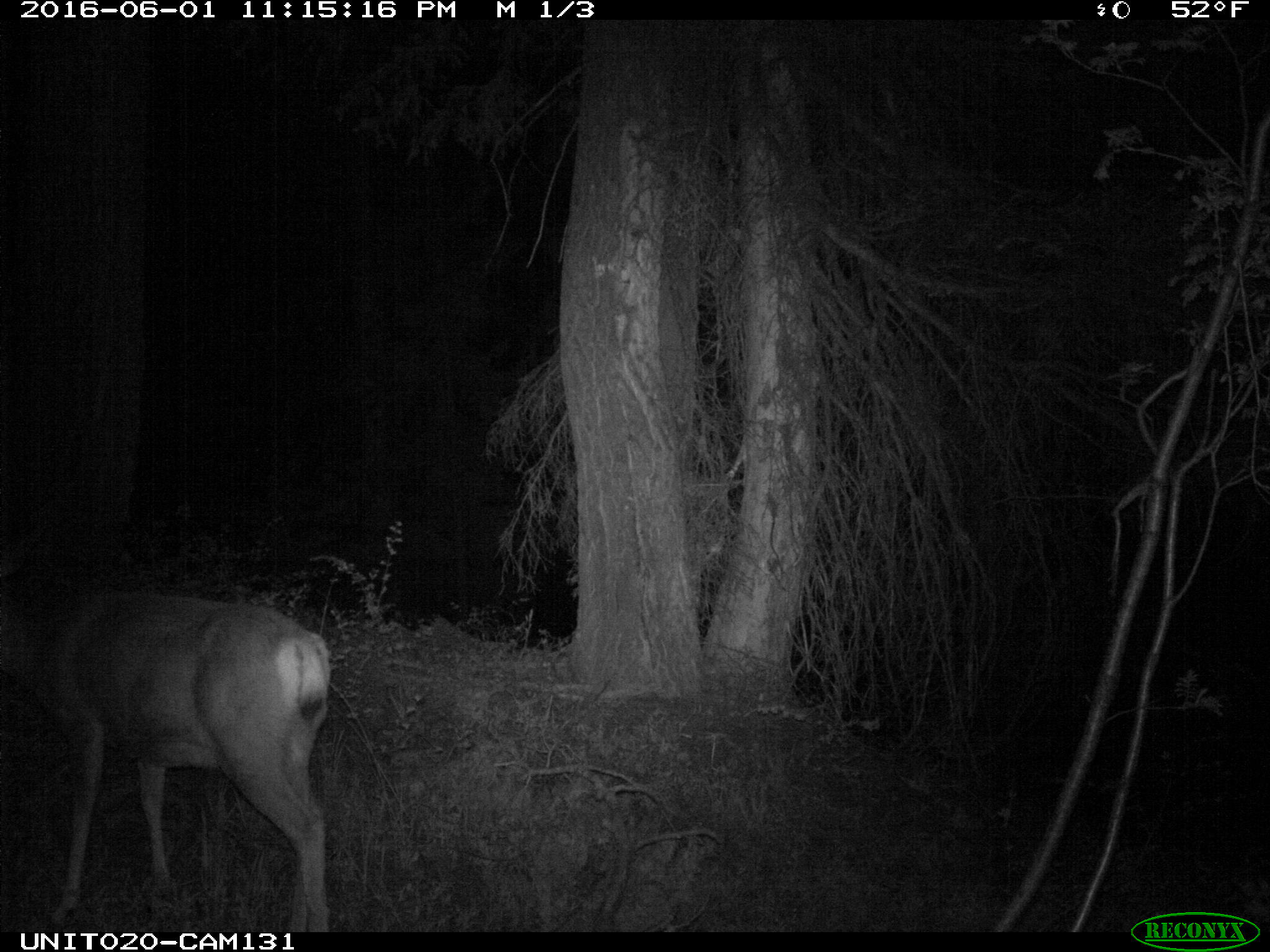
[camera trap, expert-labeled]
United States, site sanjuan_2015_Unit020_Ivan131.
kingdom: Animalia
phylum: Chordata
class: Mammalia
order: Artiodactyla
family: Cervidae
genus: Odocoileus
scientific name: Odocoileus hemionus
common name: mule deer